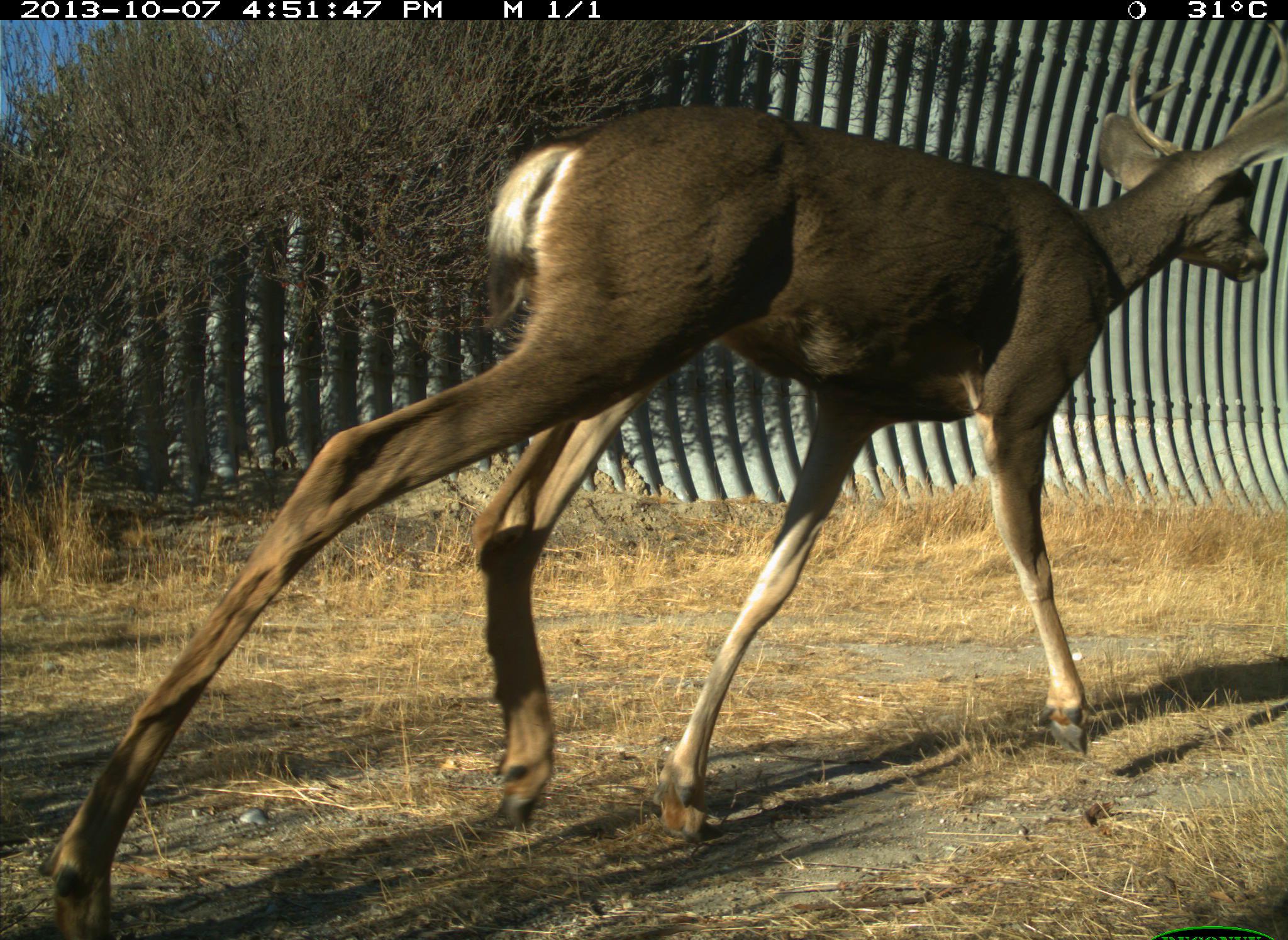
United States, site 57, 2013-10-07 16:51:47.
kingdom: Animalia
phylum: Chordata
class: Mammalia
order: Artiodactyla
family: Cervidae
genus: Odocoileus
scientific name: Odocoileus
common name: deer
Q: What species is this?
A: Deer (Odocoileus).